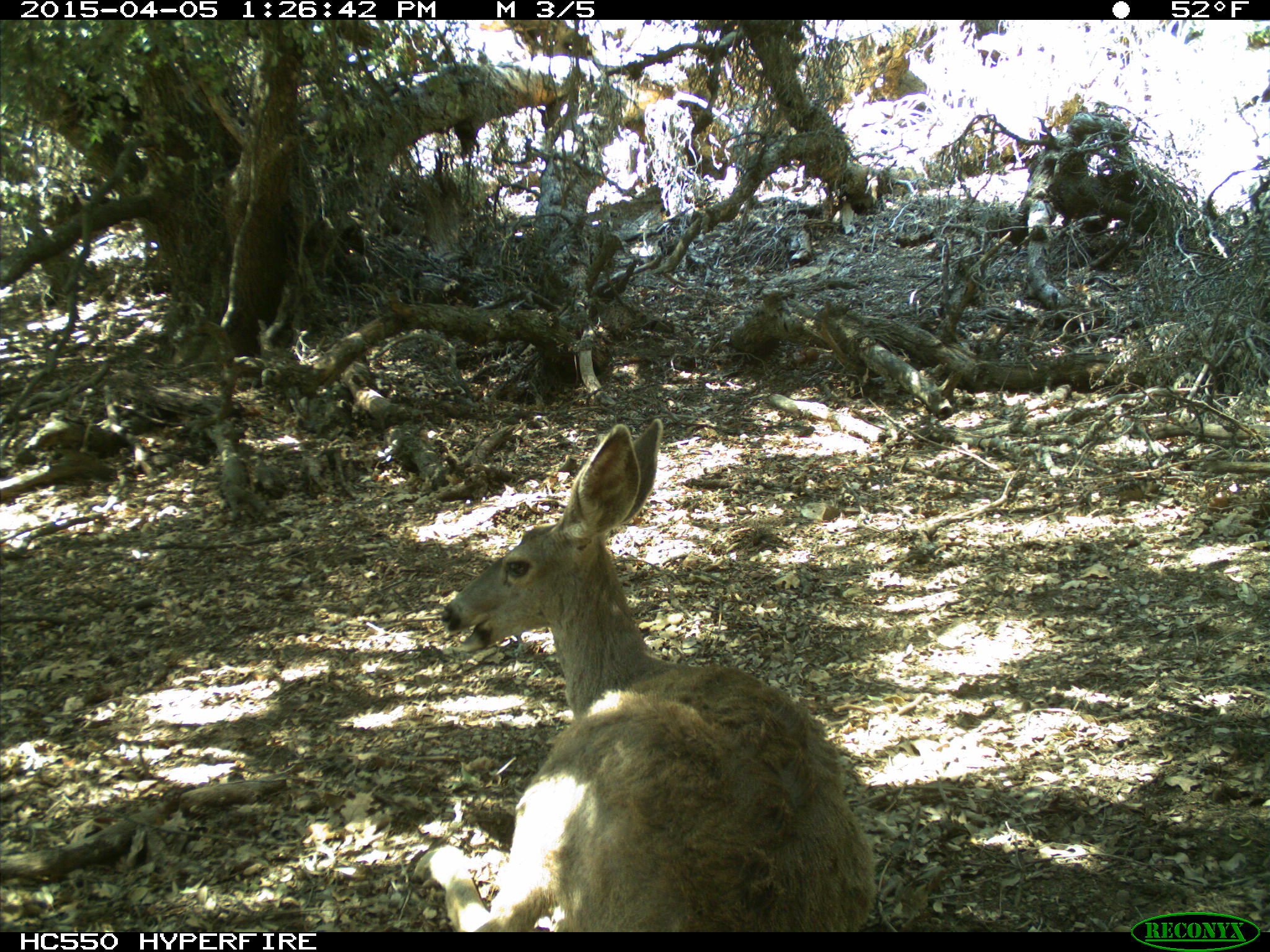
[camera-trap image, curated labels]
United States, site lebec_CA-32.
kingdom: Animalia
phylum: Chordata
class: Mammalia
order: Artiodactyla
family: Cervidae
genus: Odocoileus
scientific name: Odocoileus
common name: deer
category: unidentified deer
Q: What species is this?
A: Unidentified deer (deer) (Odocoileus).